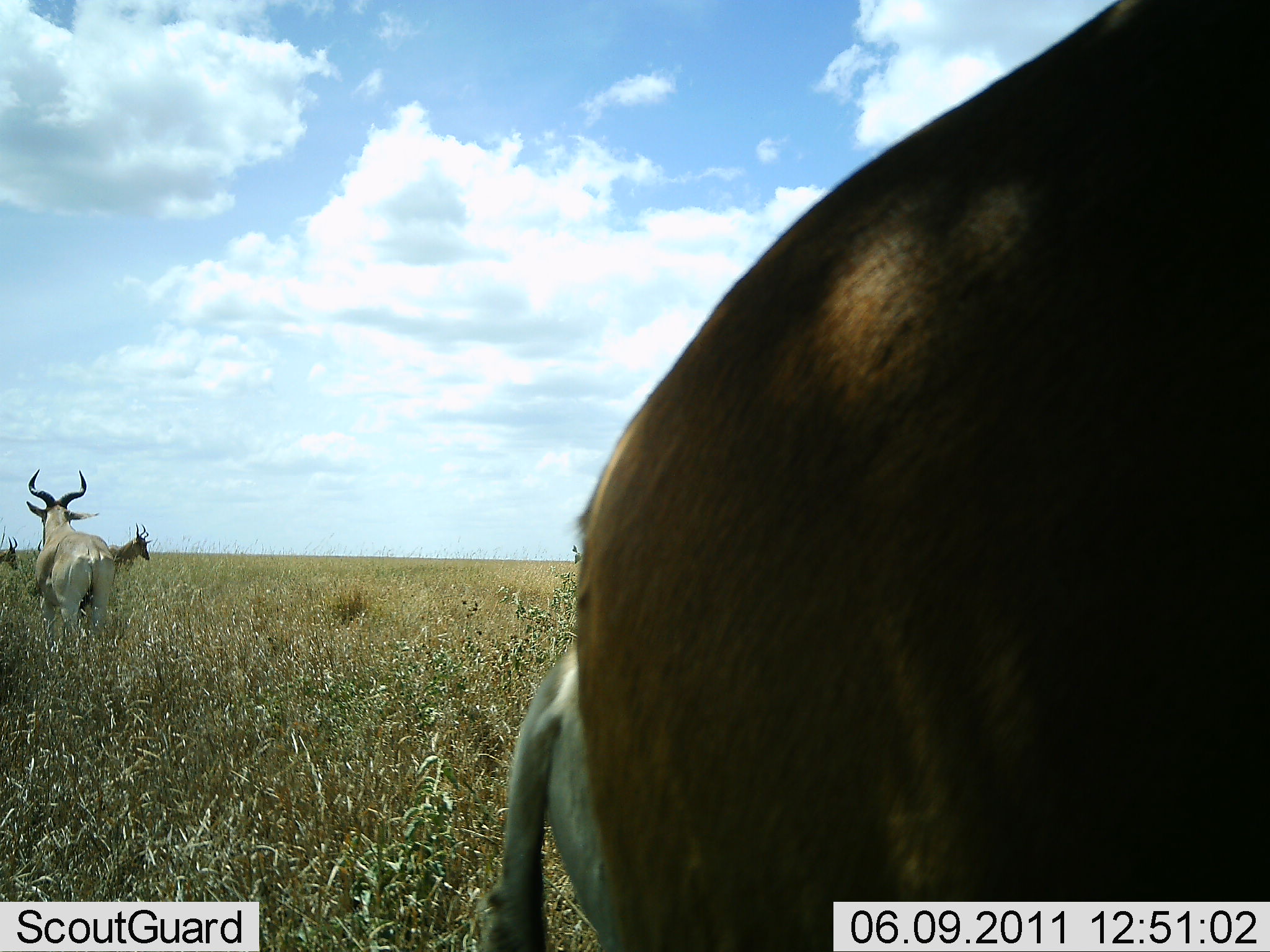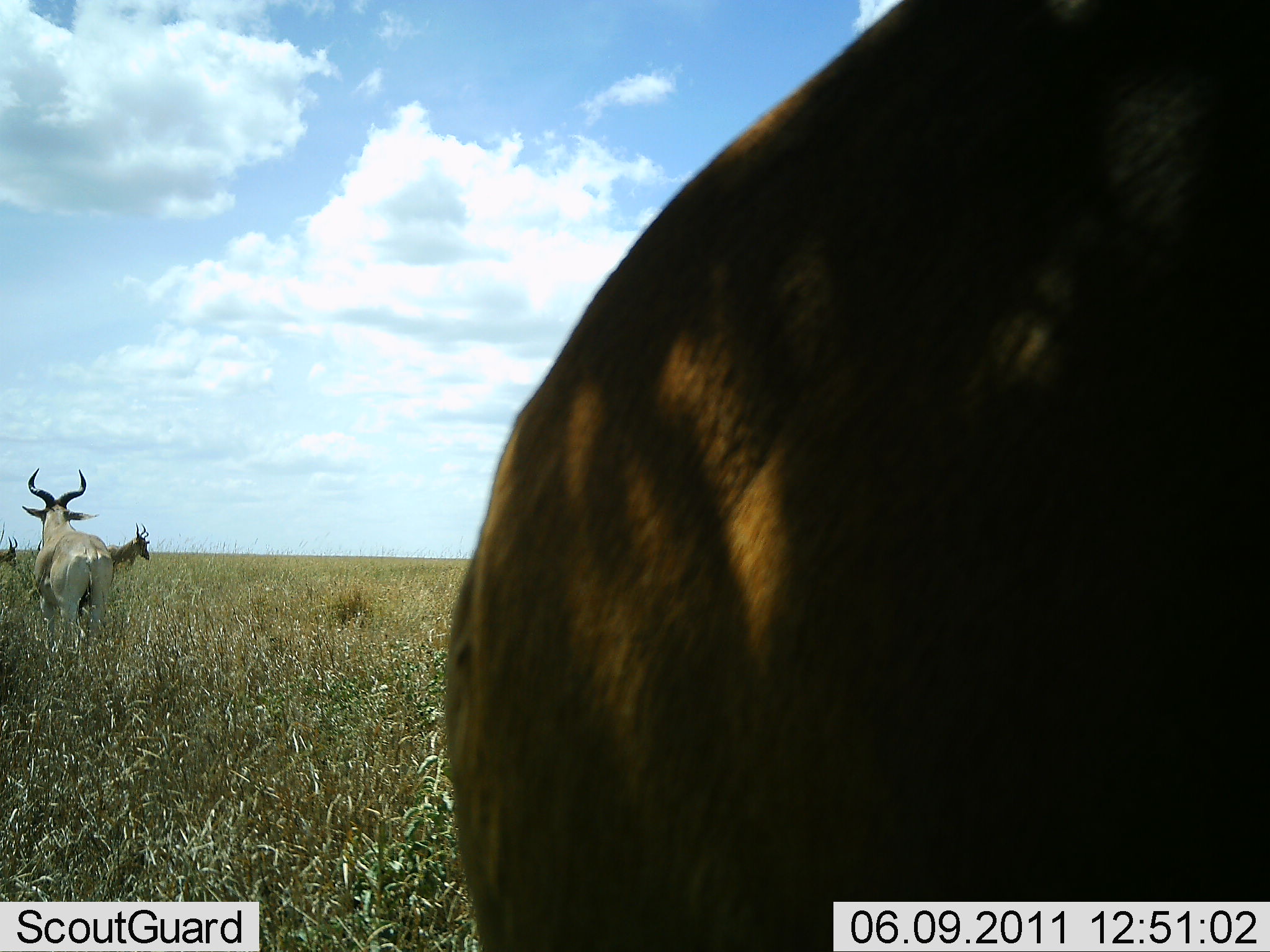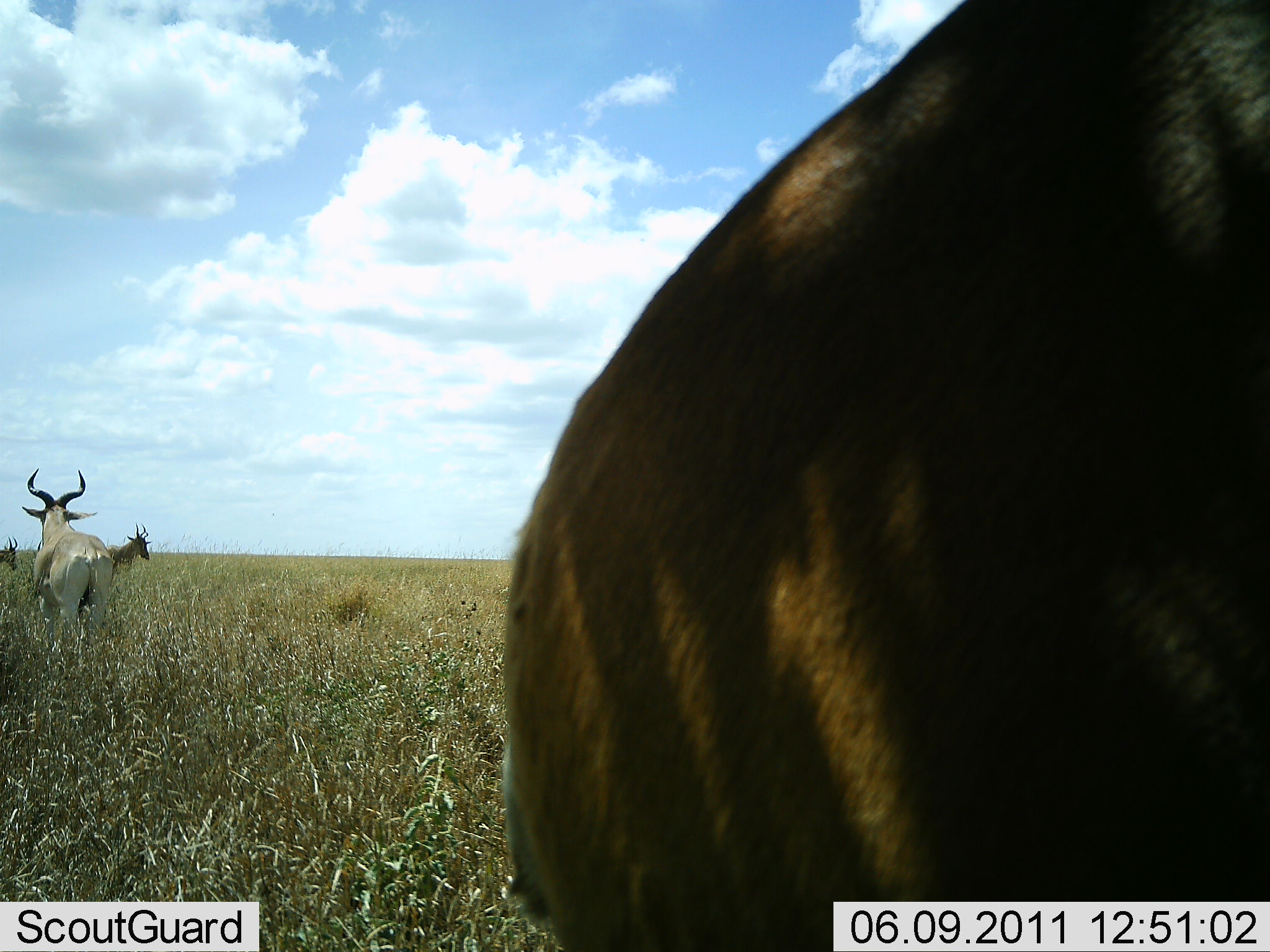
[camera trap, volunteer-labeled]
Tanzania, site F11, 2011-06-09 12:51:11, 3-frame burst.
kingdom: Animalia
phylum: Chordata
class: Mammalia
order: Artiodactyla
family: Bovidae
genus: Alcelaphus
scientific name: Alcelaphus buselaphus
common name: hartebeest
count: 5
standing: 93%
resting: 7%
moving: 14%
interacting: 7%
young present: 14%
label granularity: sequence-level